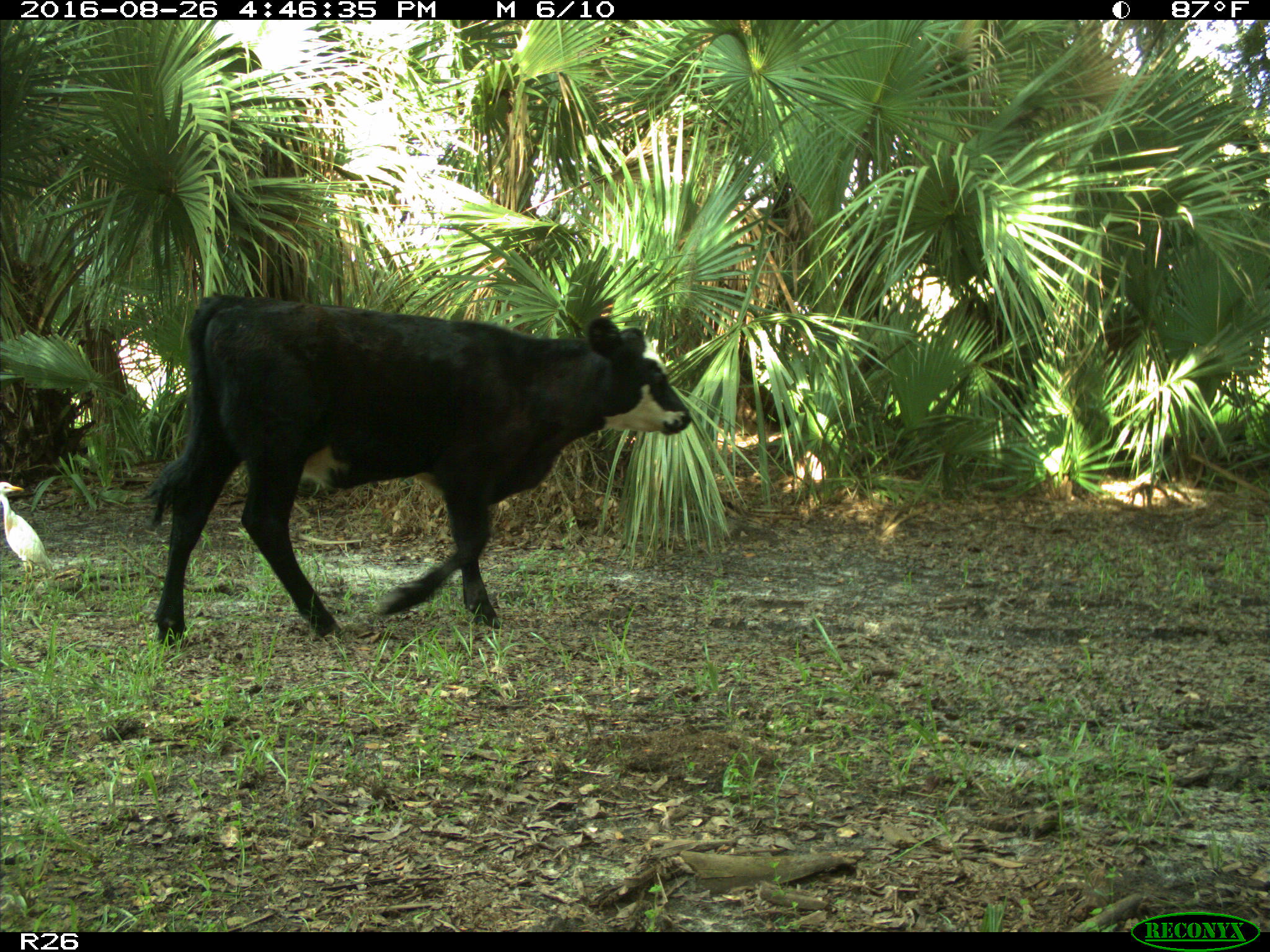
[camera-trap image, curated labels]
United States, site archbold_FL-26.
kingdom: Animalia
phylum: Chordata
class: Mammalia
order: Artiodactyla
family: Bovidae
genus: Bos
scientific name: Bos taurus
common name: domestic cow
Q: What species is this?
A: Bos taurus (domestic cow).